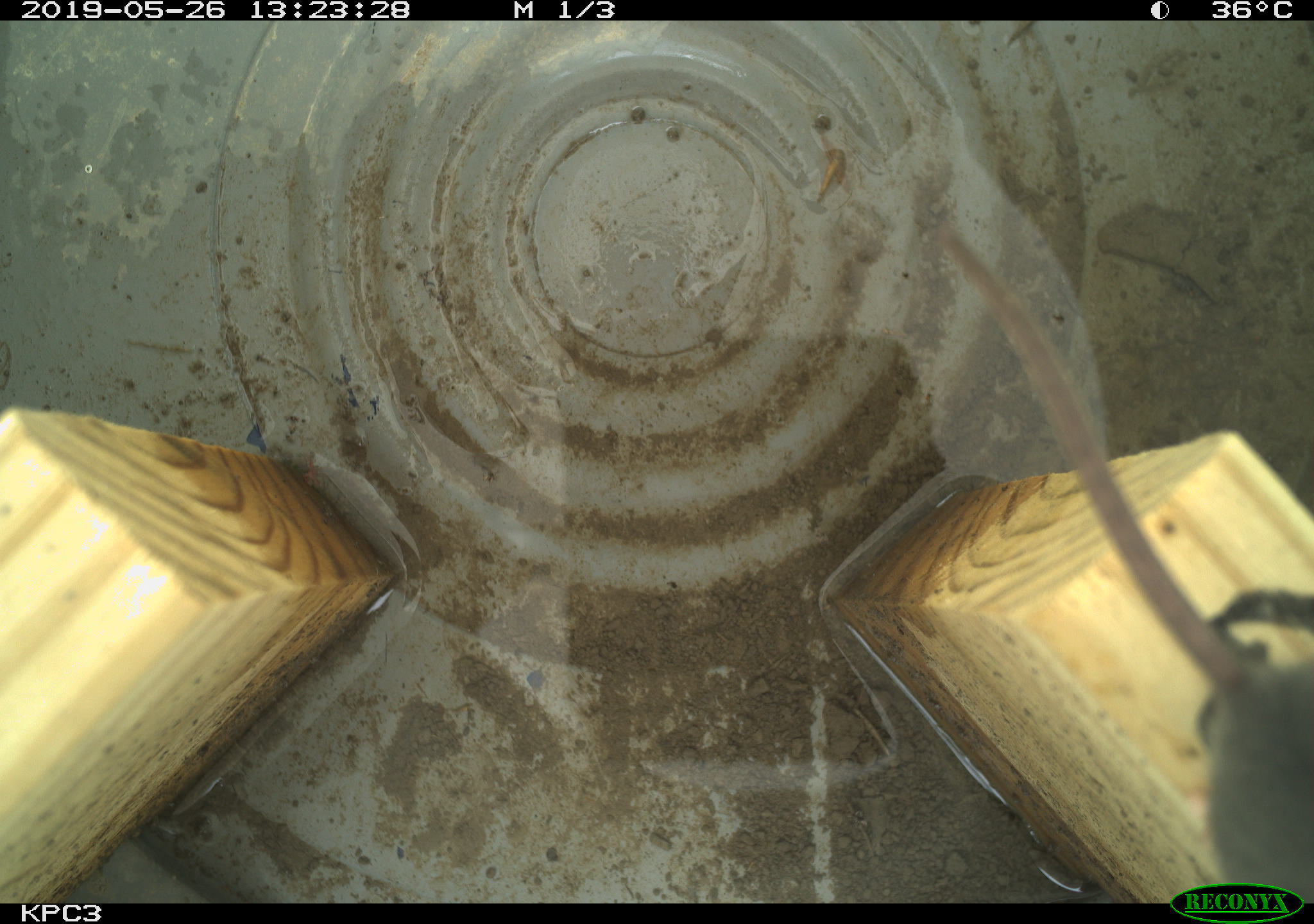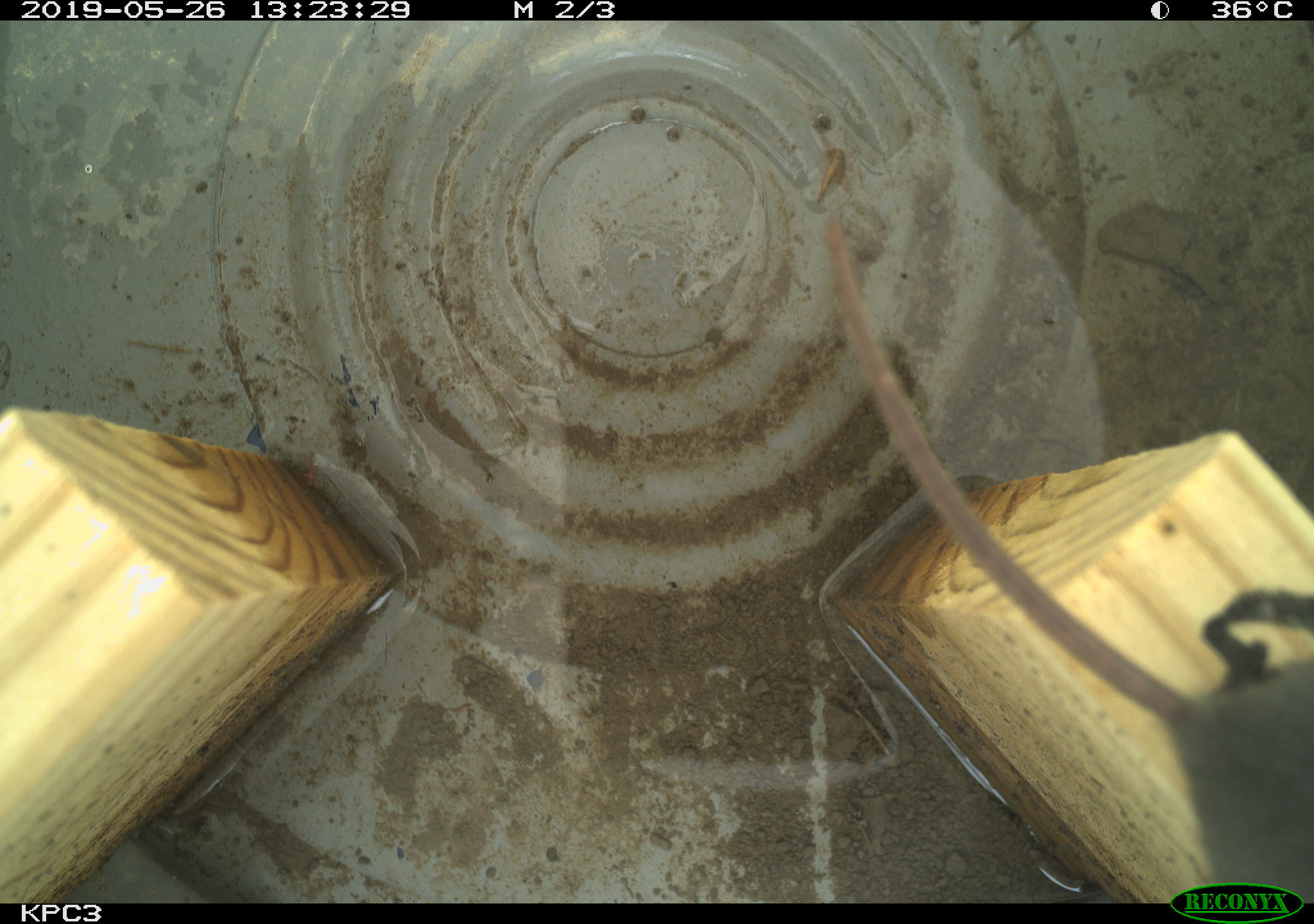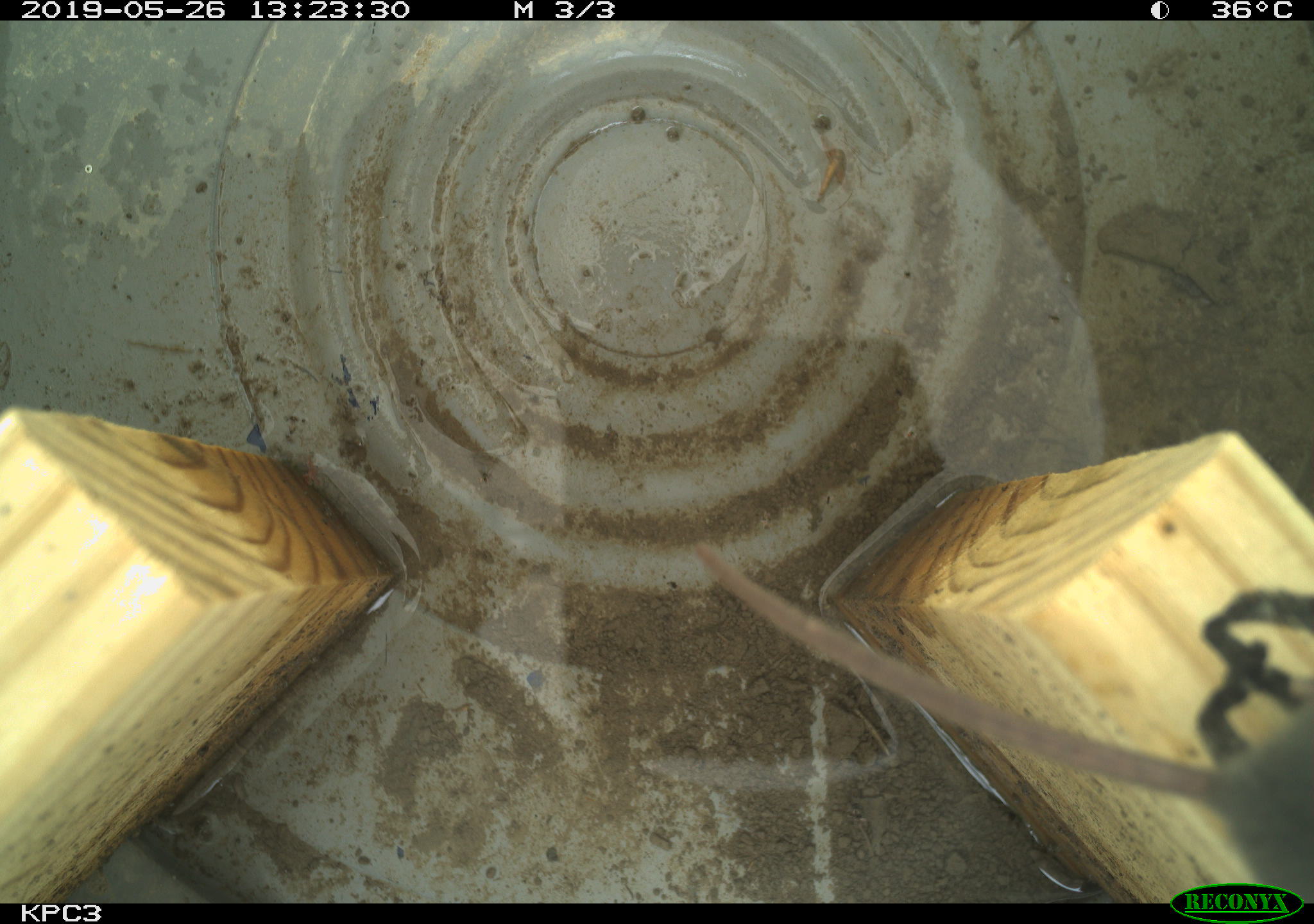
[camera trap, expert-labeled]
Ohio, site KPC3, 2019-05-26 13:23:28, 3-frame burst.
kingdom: Animalia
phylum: Chordata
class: Mammalia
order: Rodentia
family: Cricetidae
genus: Peromyscus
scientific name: Peromyscus leucopus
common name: white-footed mouse